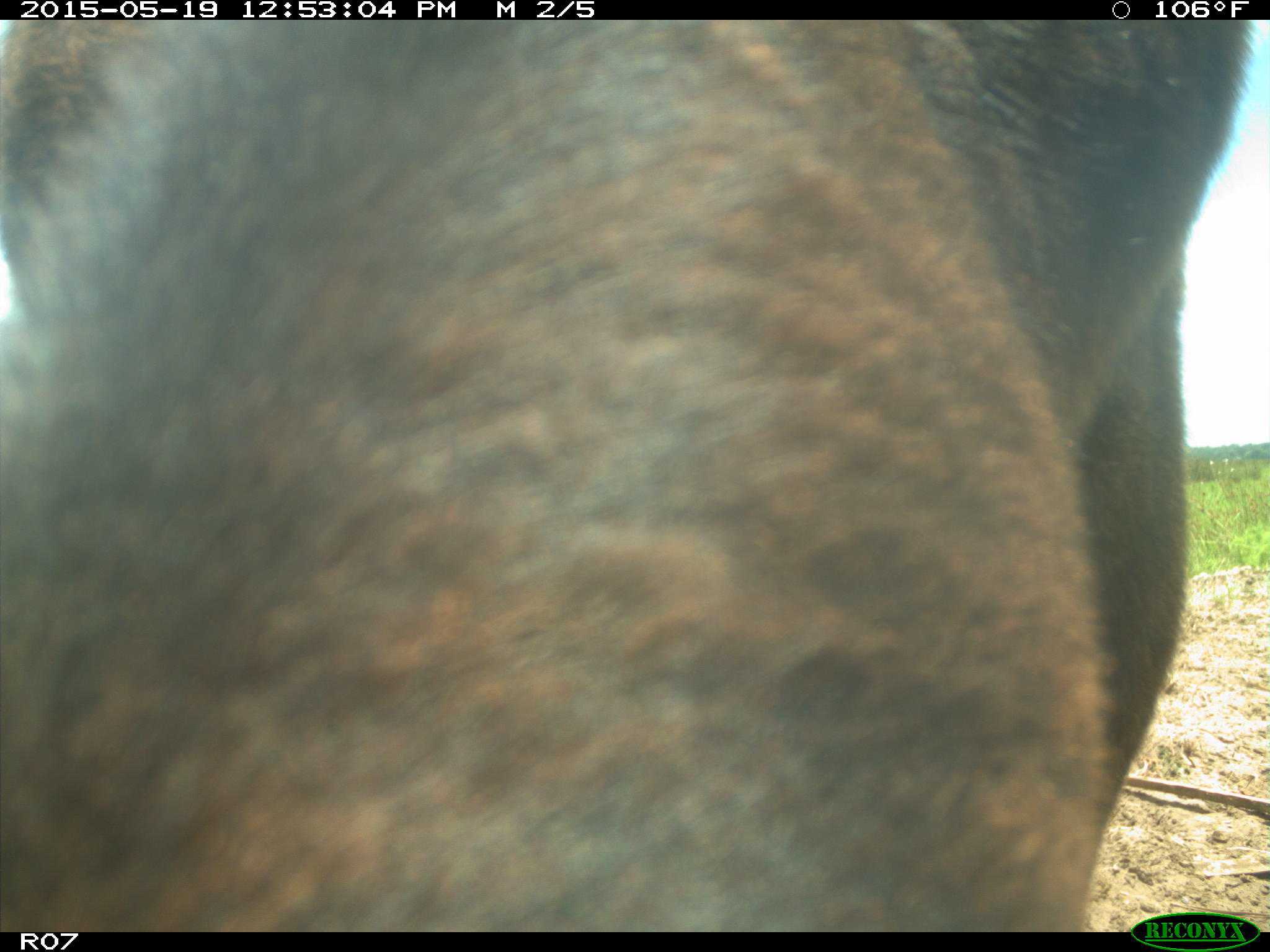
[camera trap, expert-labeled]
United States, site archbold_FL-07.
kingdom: Animalia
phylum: Chordata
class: Mammalia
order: Artiodactyla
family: Bovidae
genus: Bos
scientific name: Bos taurus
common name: domestic cow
Bos taurus (domestic cow).